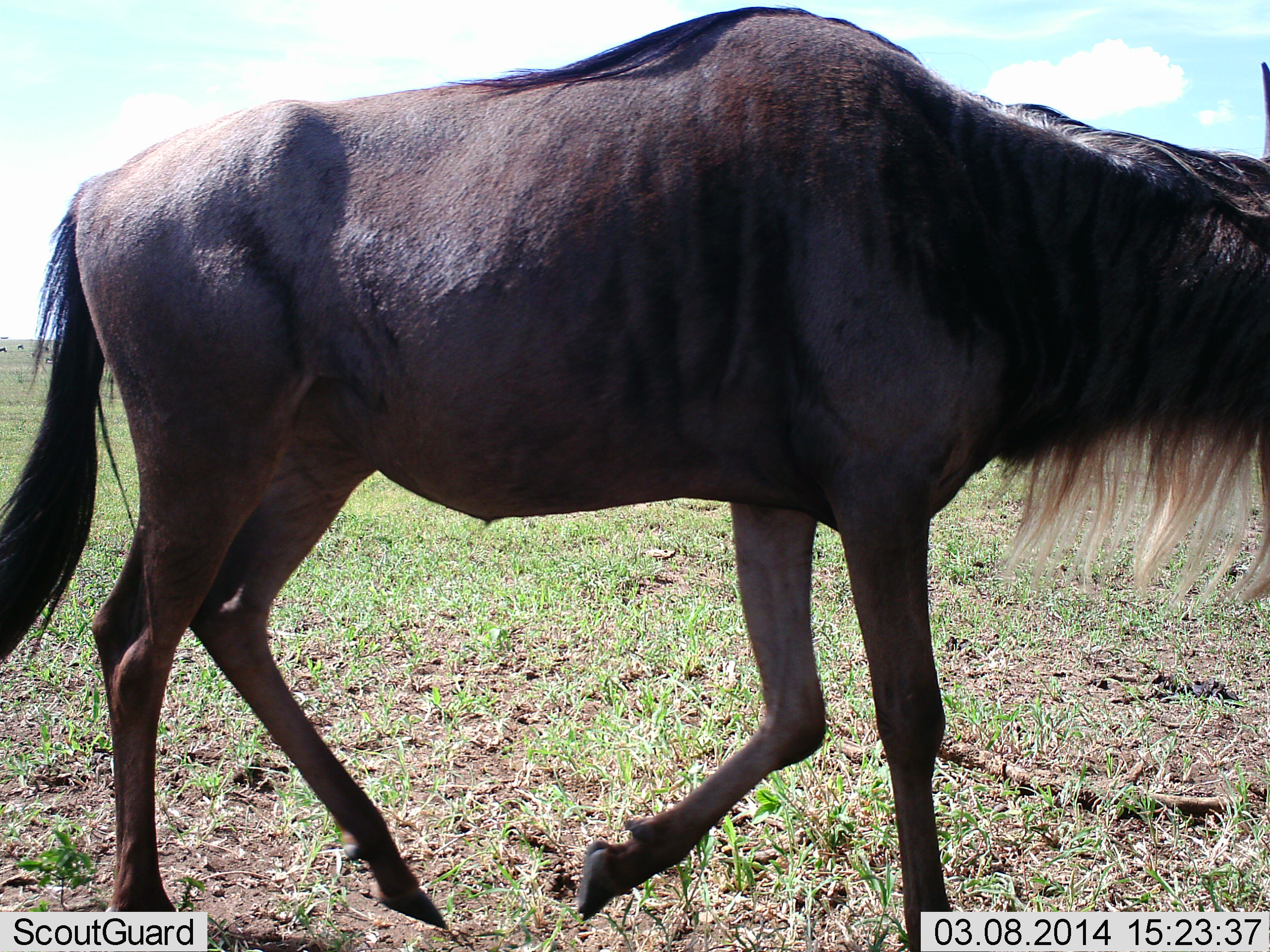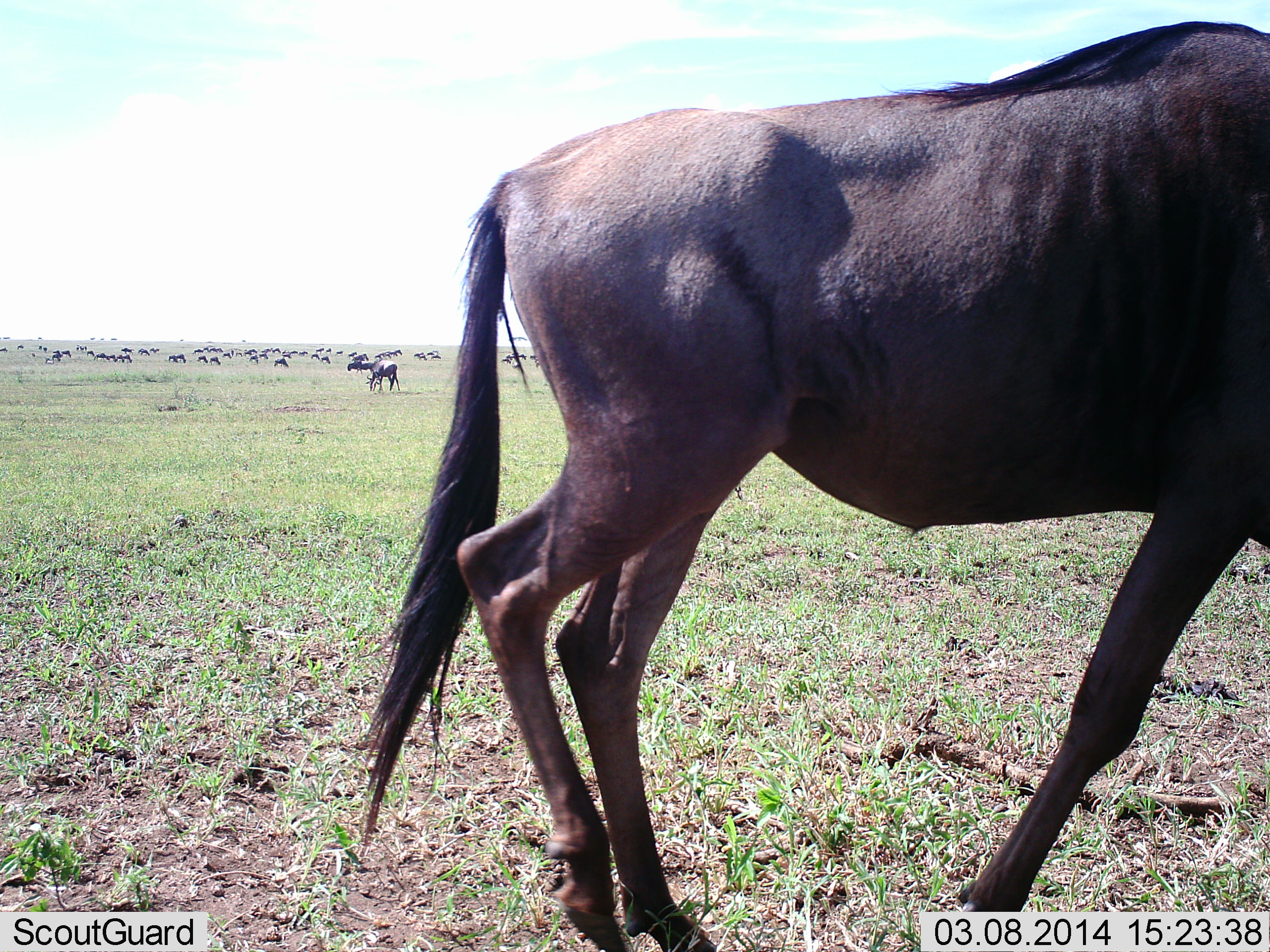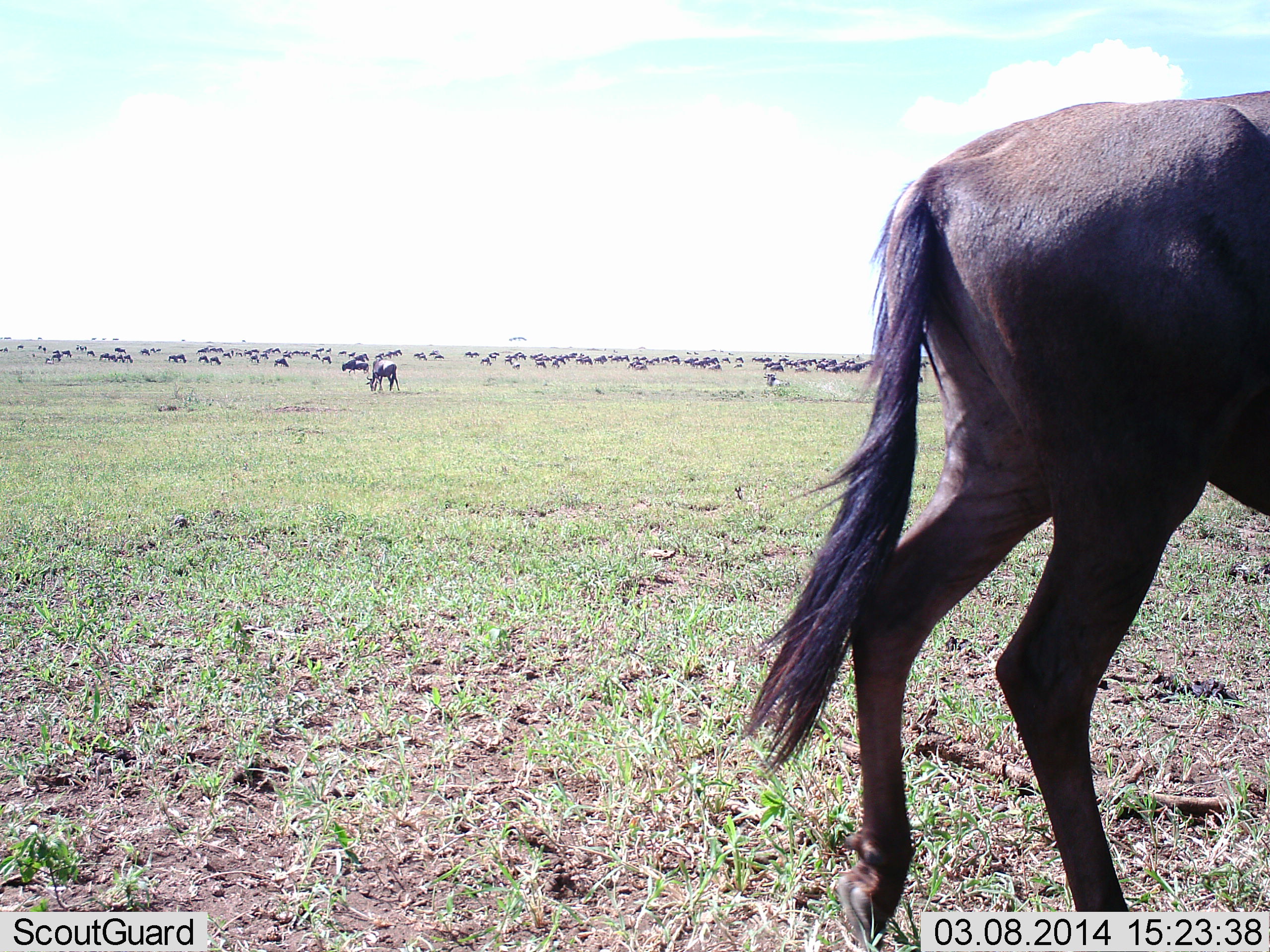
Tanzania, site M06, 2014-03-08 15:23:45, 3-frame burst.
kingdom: Animalia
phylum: Chordata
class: Mammalia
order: Artiodactyla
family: Bovidae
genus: Connochaetes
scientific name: Connochaetes taurinus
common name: blue wildebeest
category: wildebeest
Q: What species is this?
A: Wildebeest (blue wildebeest) (Connochaetes taurinus).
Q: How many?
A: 51+.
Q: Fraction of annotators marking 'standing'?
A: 47%.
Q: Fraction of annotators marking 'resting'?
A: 21%.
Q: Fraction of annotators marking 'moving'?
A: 94%.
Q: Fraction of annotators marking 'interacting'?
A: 3%.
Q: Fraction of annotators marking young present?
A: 0%.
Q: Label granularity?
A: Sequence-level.